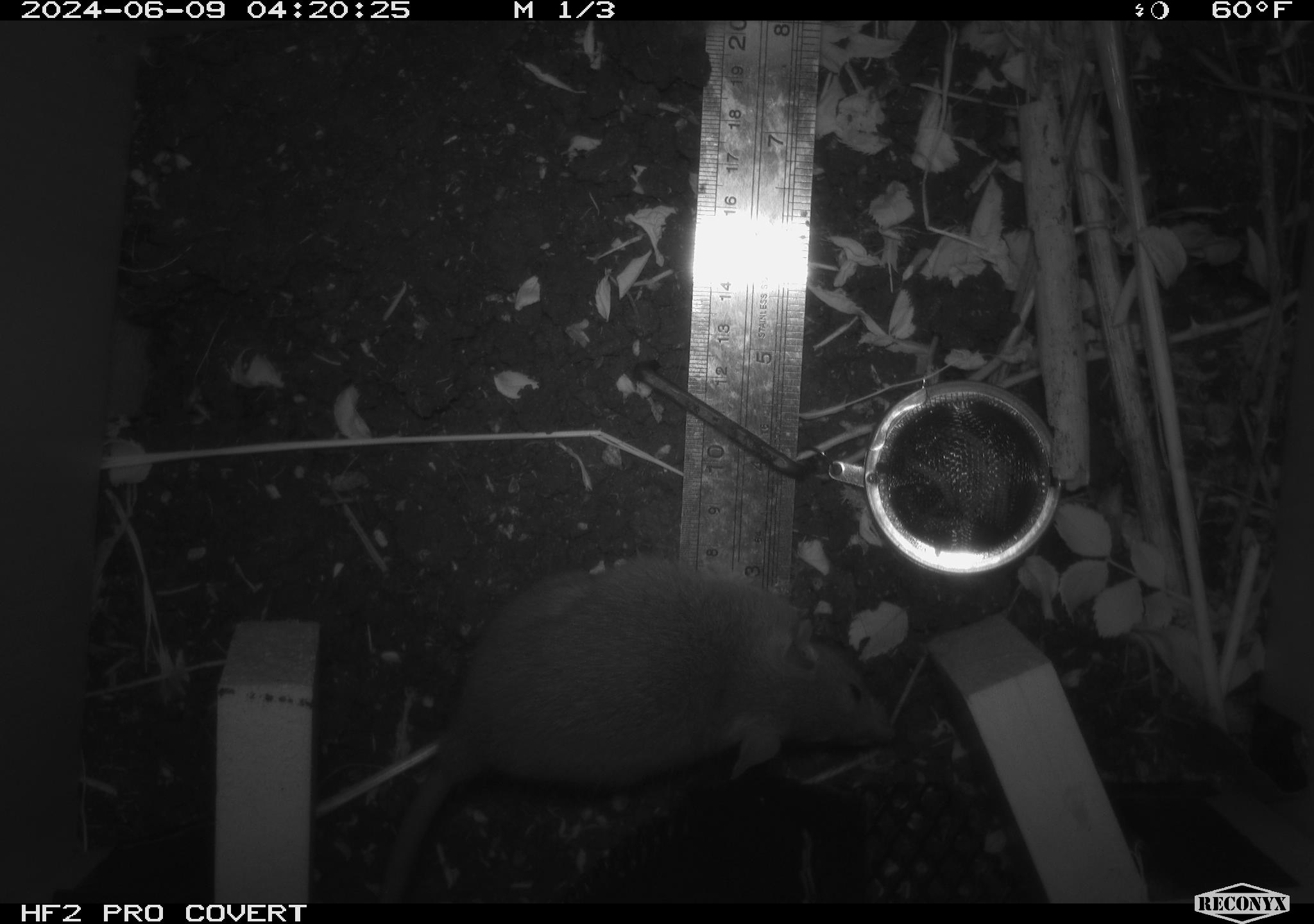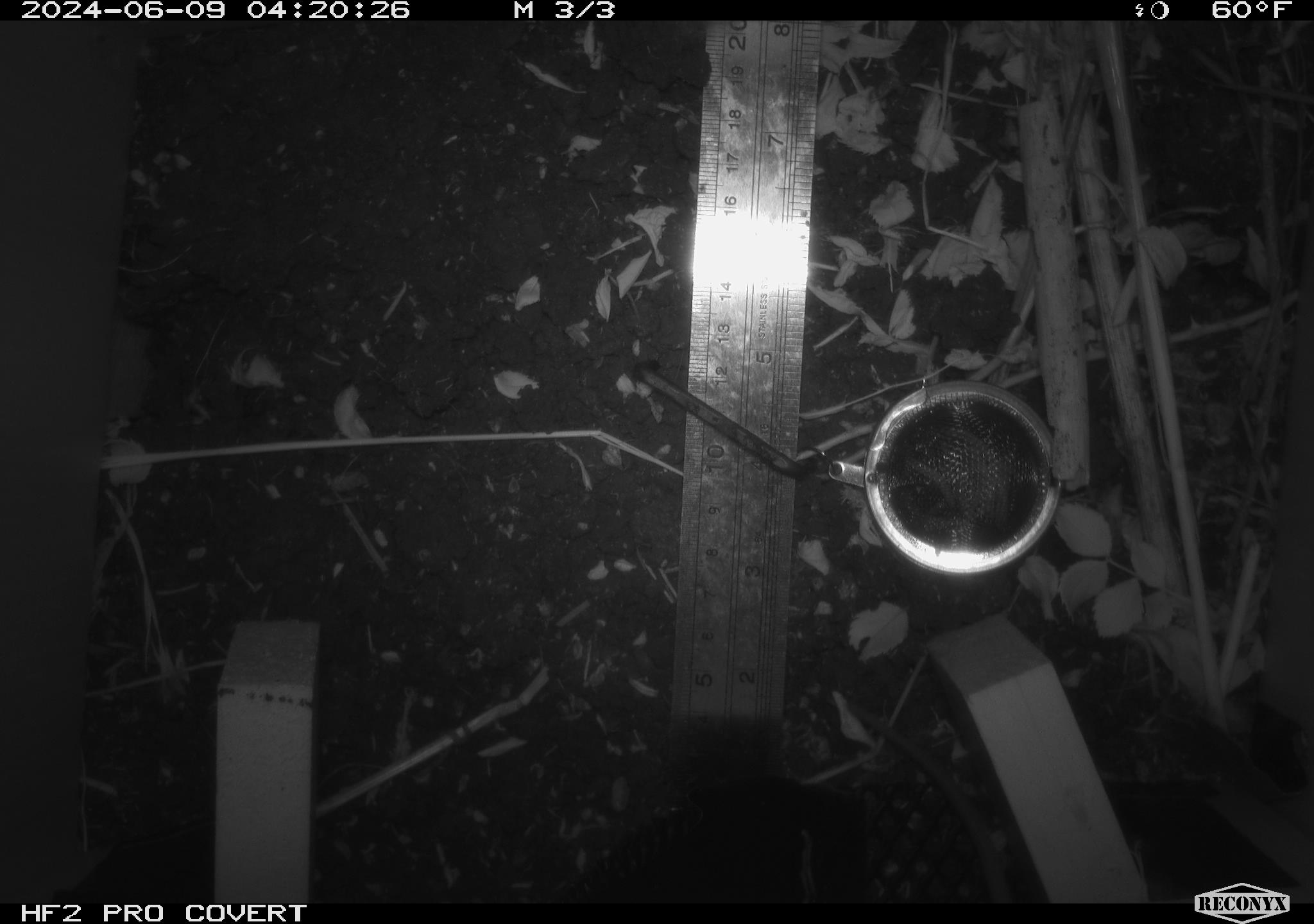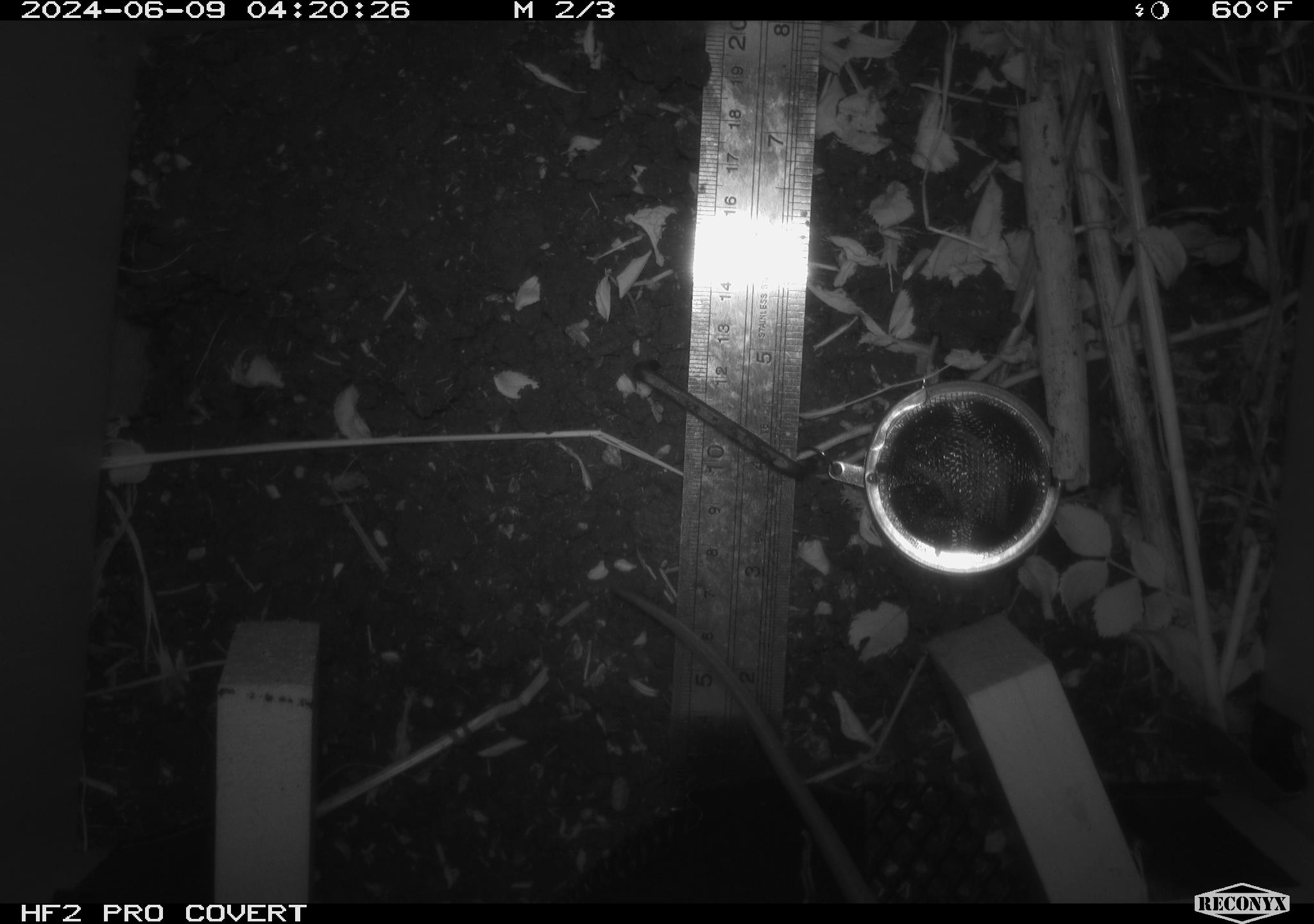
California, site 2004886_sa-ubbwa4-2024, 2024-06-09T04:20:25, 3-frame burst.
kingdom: Animalia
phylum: Chordata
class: Mammalia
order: Rodentia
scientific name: Rodentia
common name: woodrat or rat or mouse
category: woodrat or rat or mouse species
Woodrat or rat or mouse species (woodrat or rat or mouse) (Rodentia).